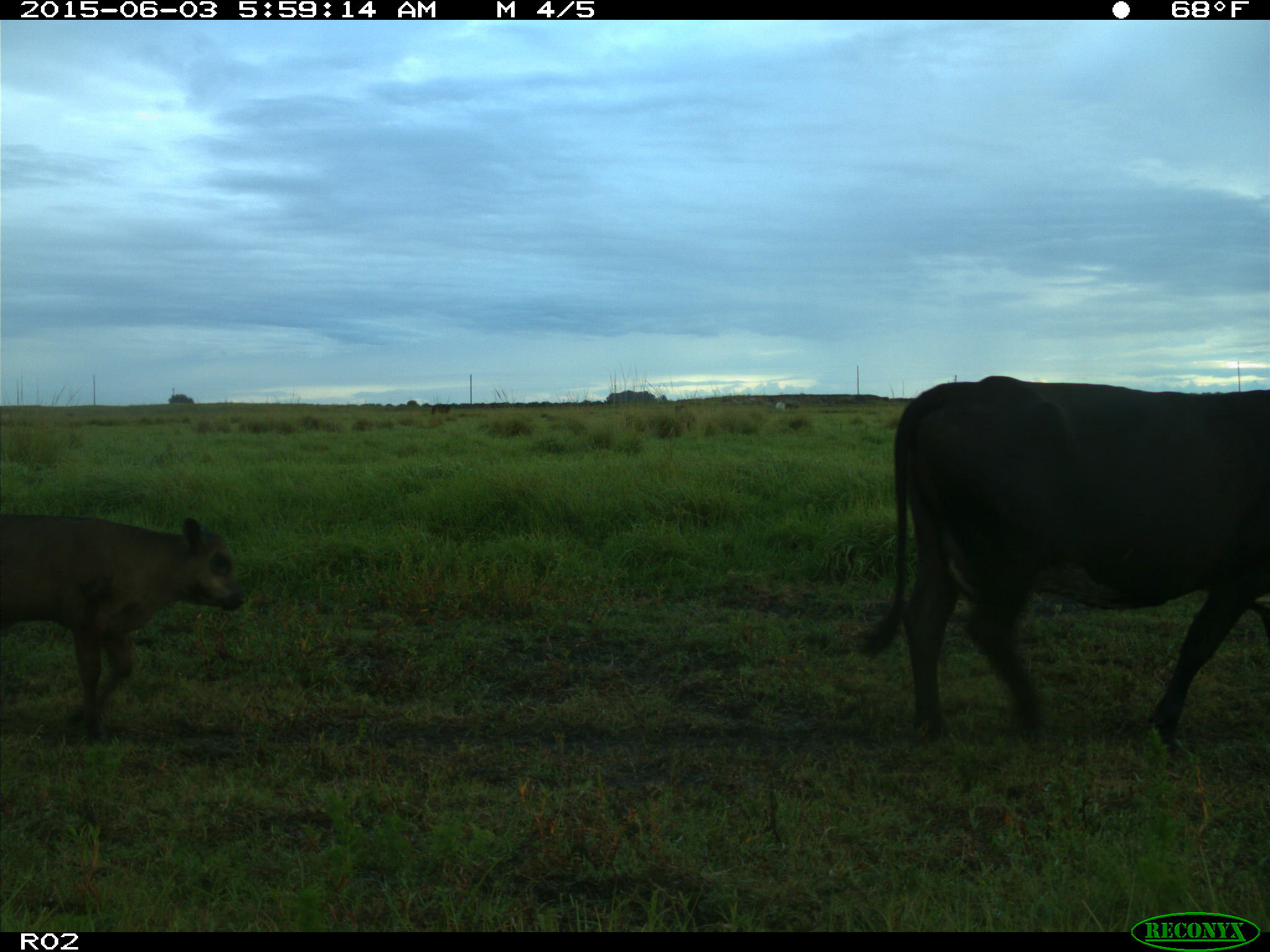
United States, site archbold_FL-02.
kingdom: Animalia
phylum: Chordata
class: Mammalia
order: Artiodactyla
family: Bovidae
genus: Bos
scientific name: Bos taurus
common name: domestic cow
Bos taurus (domestic cow).